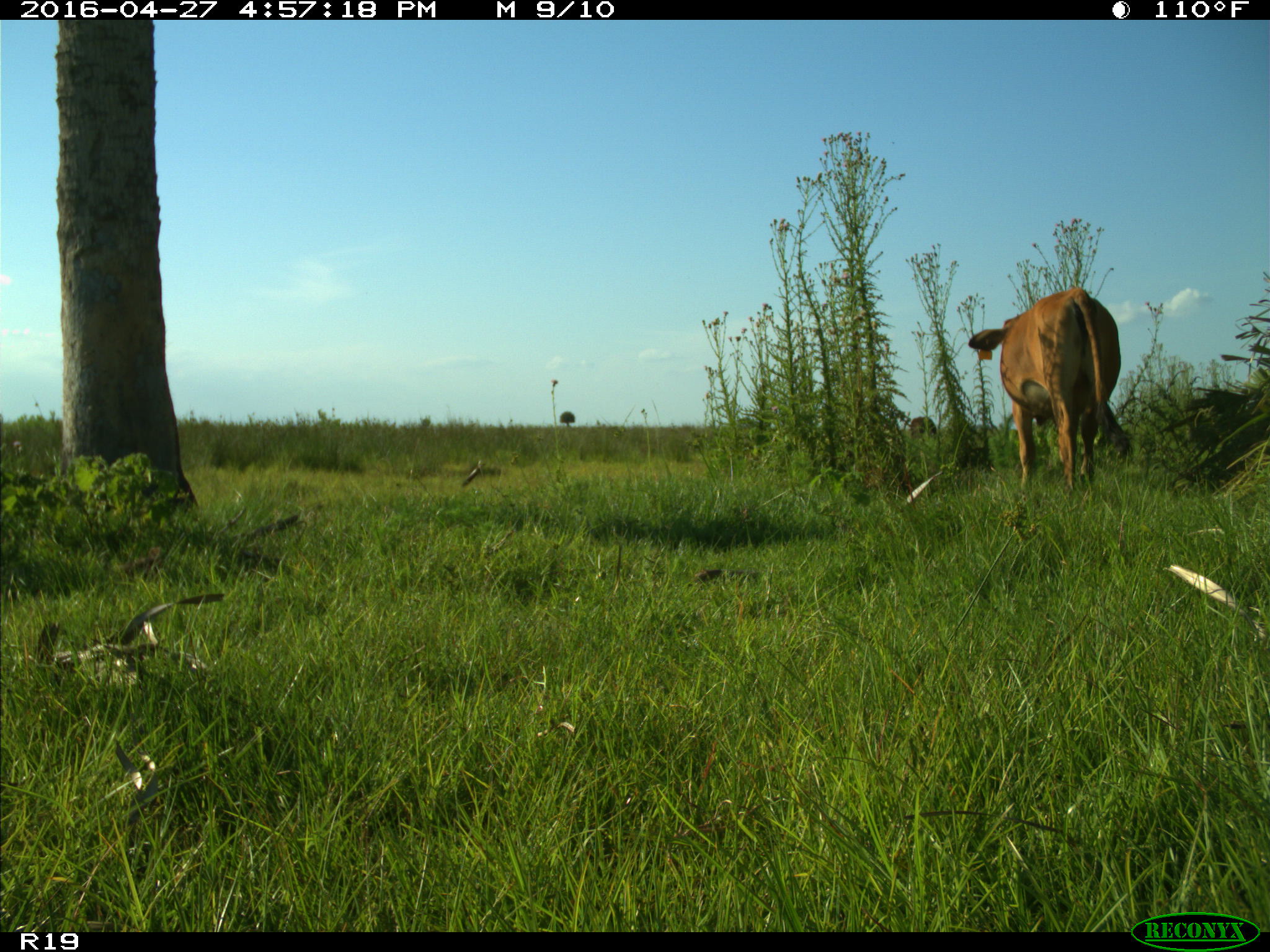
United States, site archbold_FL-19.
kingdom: Animalia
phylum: Chordata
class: Mammalia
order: Artiodactyla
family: Bovidae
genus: Bos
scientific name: Bos taurus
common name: domestic cow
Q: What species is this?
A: Bos taurus (domestic cow).